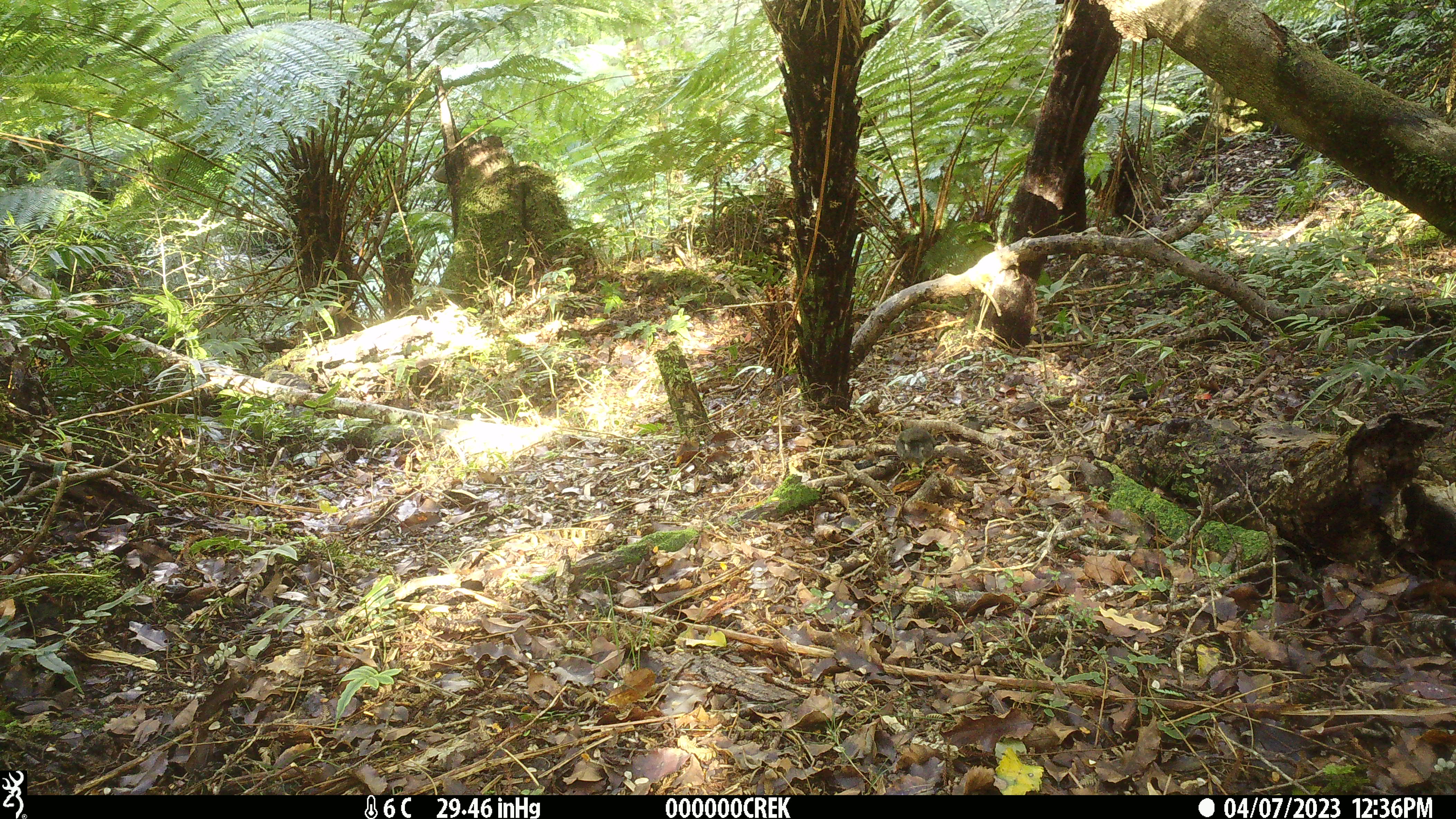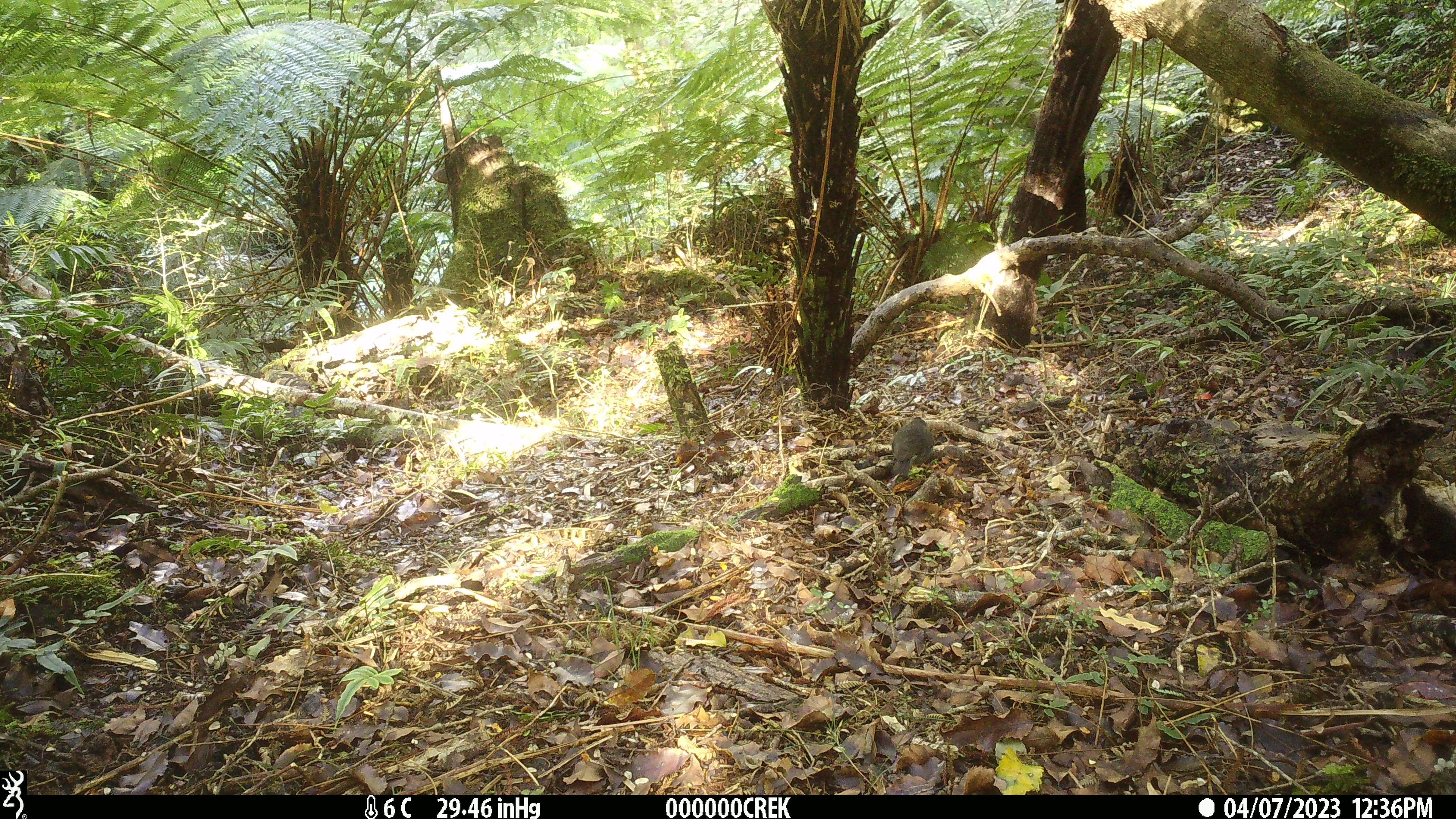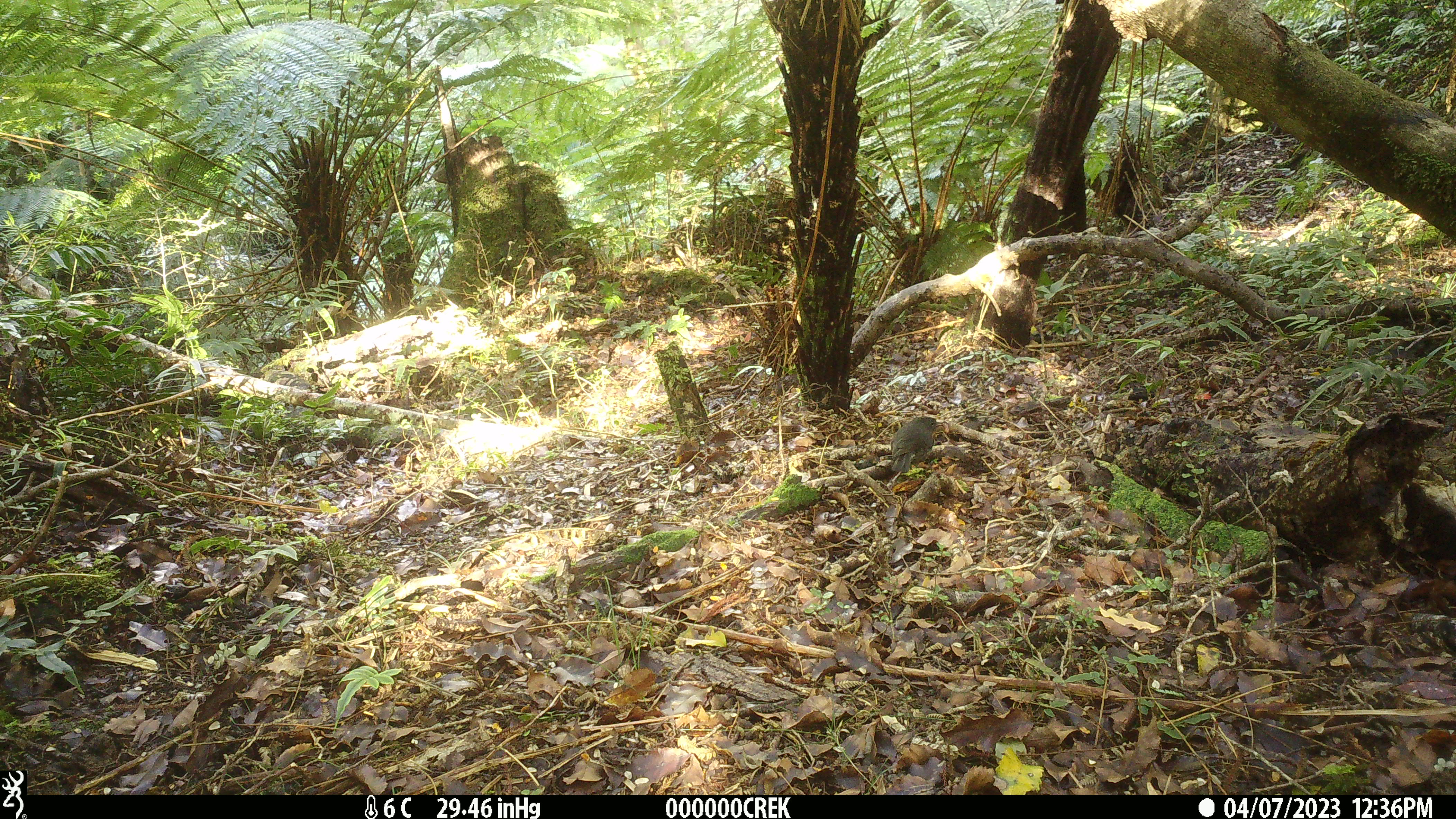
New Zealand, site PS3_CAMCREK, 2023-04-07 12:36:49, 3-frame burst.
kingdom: Animalia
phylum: Chordata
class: Aves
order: Passeriformes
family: Petroicidae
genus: Petroica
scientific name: Petroica australis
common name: new zealand robin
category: robin